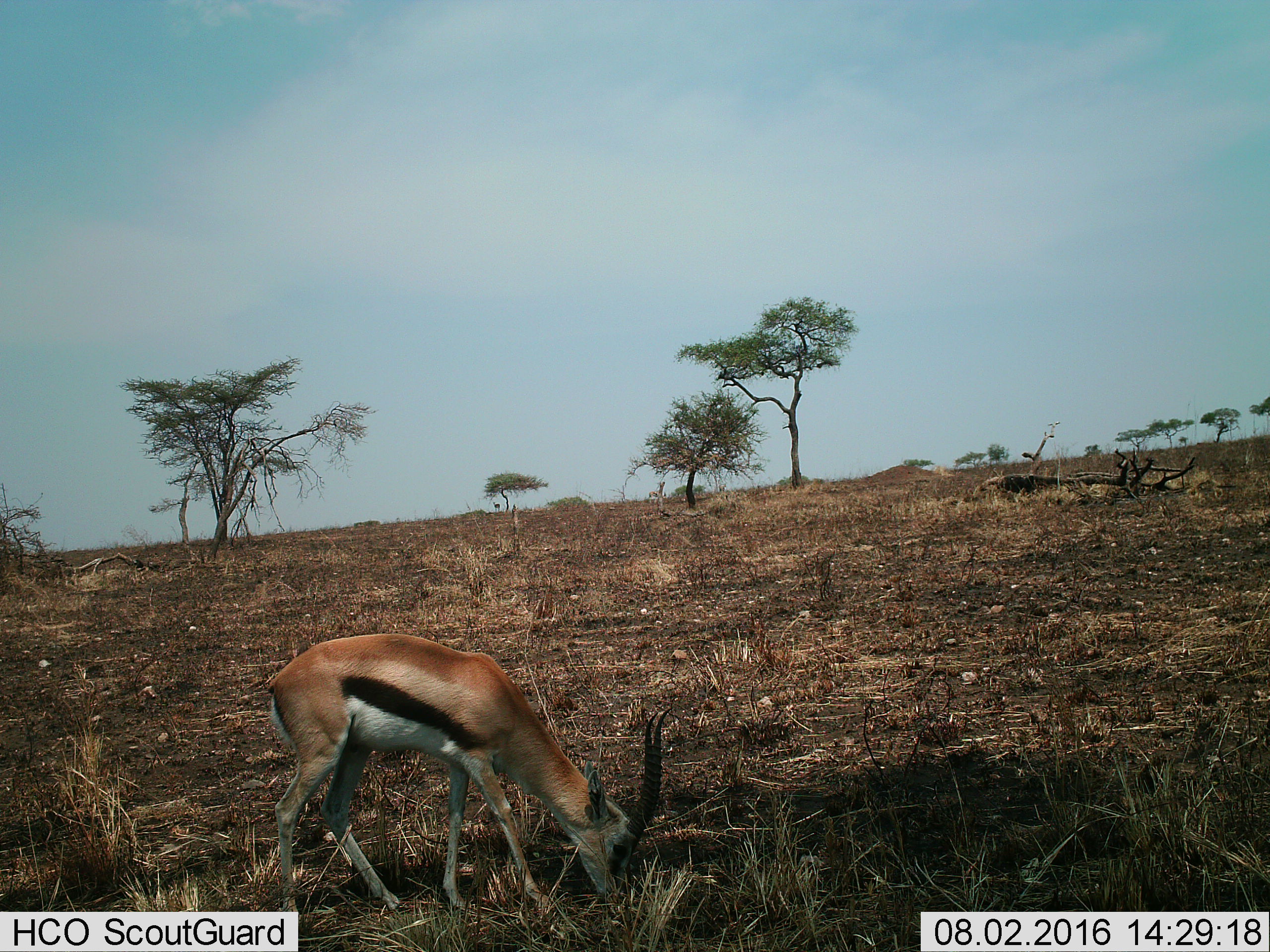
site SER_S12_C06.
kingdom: Animalia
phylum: Chordata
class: Mammalia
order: Artiodactyla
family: Bovidae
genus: Eudorcas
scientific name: Eudorcas thomsonii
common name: thomson's gazelle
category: gazellethomsons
Gazellethomsons (thomson's gazelle) (Eudorcas thomsonii), count 3. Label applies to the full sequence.